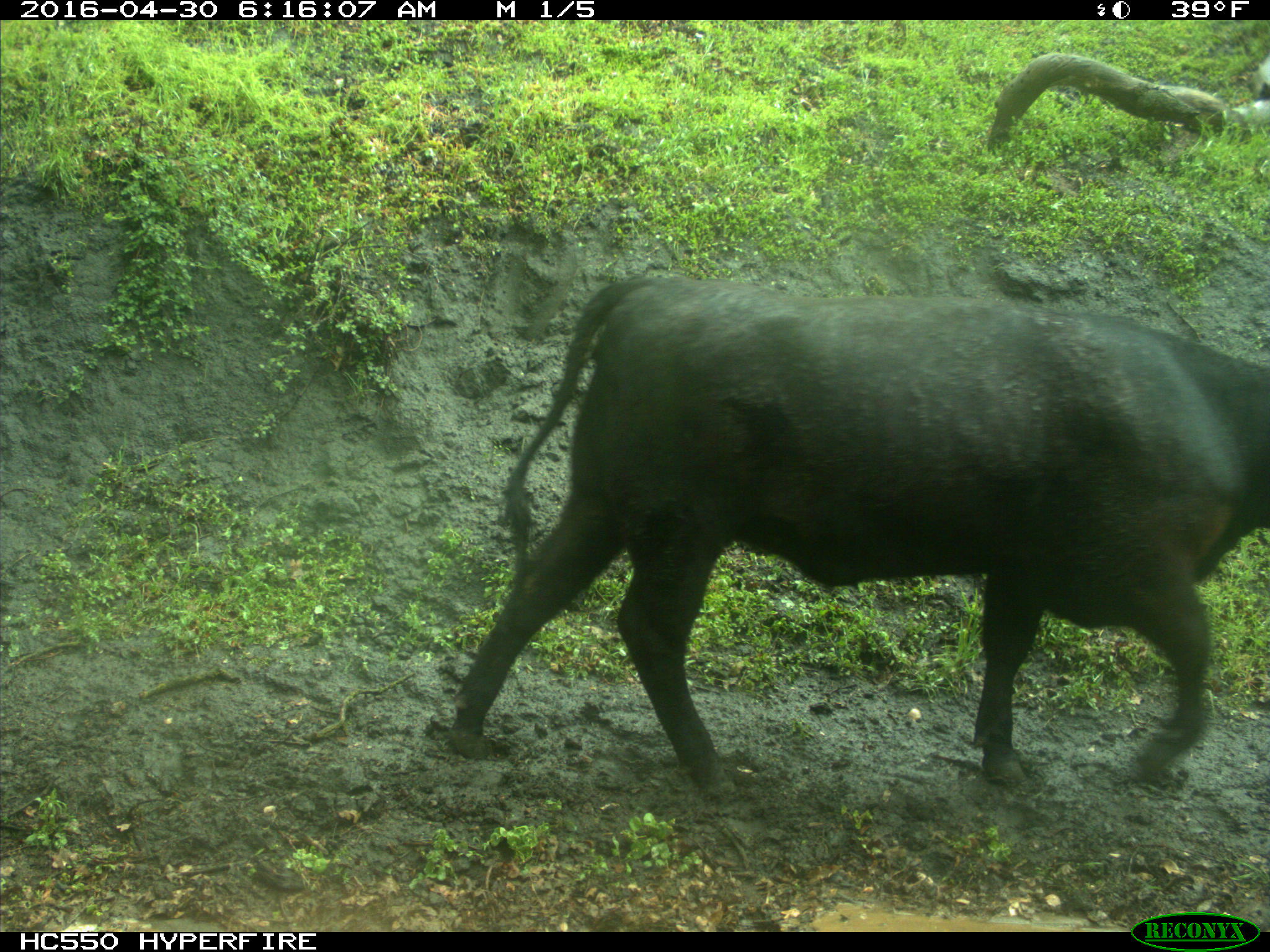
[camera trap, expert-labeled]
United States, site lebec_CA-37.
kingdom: Animalia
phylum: Chordata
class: Mammalia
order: Artiodactyla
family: Bovidae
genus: Bos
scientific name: Bos taurus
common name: domestic cow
Bos taurus (domestic cow).